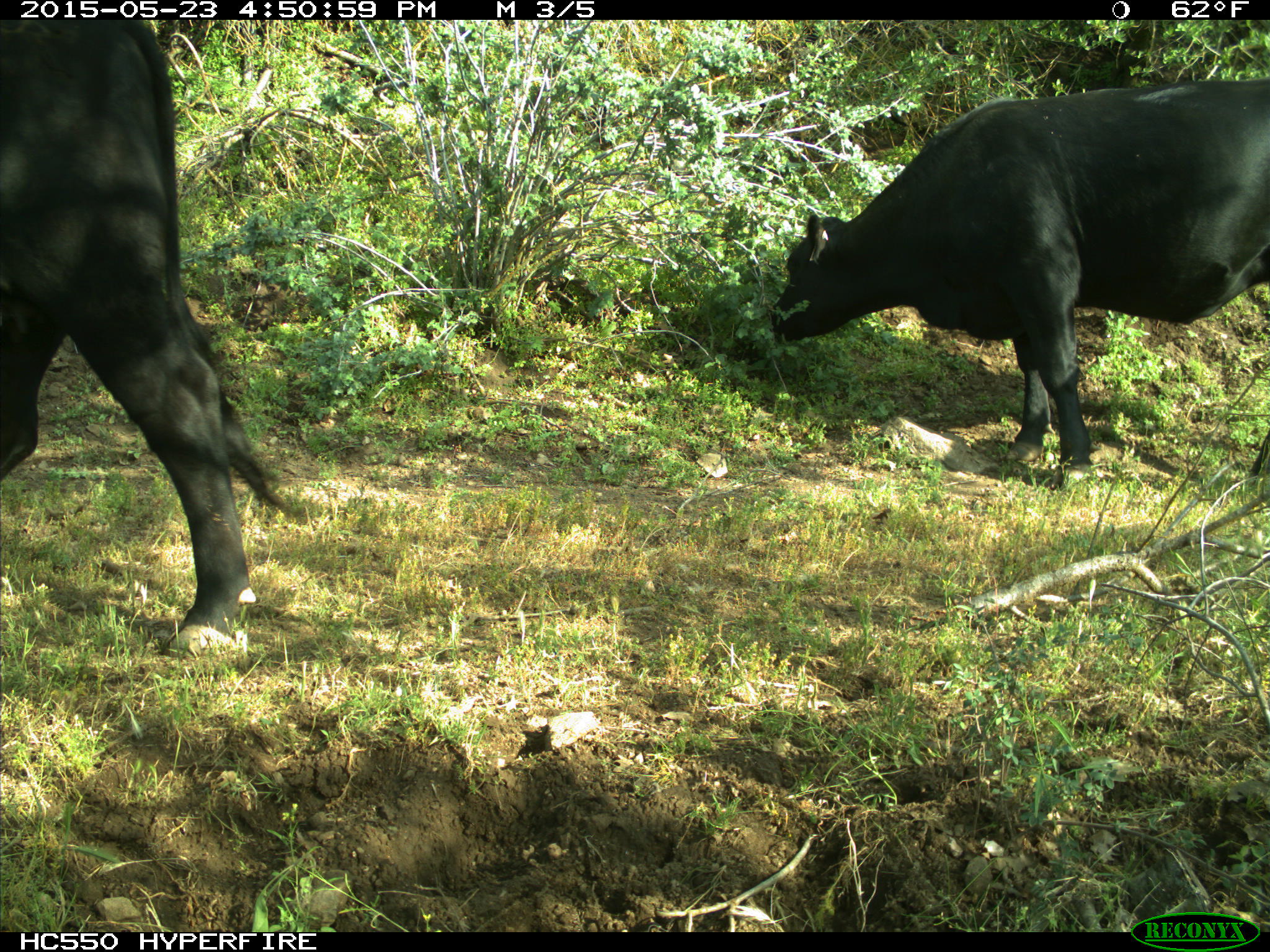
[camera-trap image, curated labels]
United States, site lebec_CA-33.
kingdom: Animalia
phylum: Chordata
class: Mammalia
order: Artiodactyla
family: Bovidae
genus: Bos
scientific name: Bos taurus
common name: domestic cow